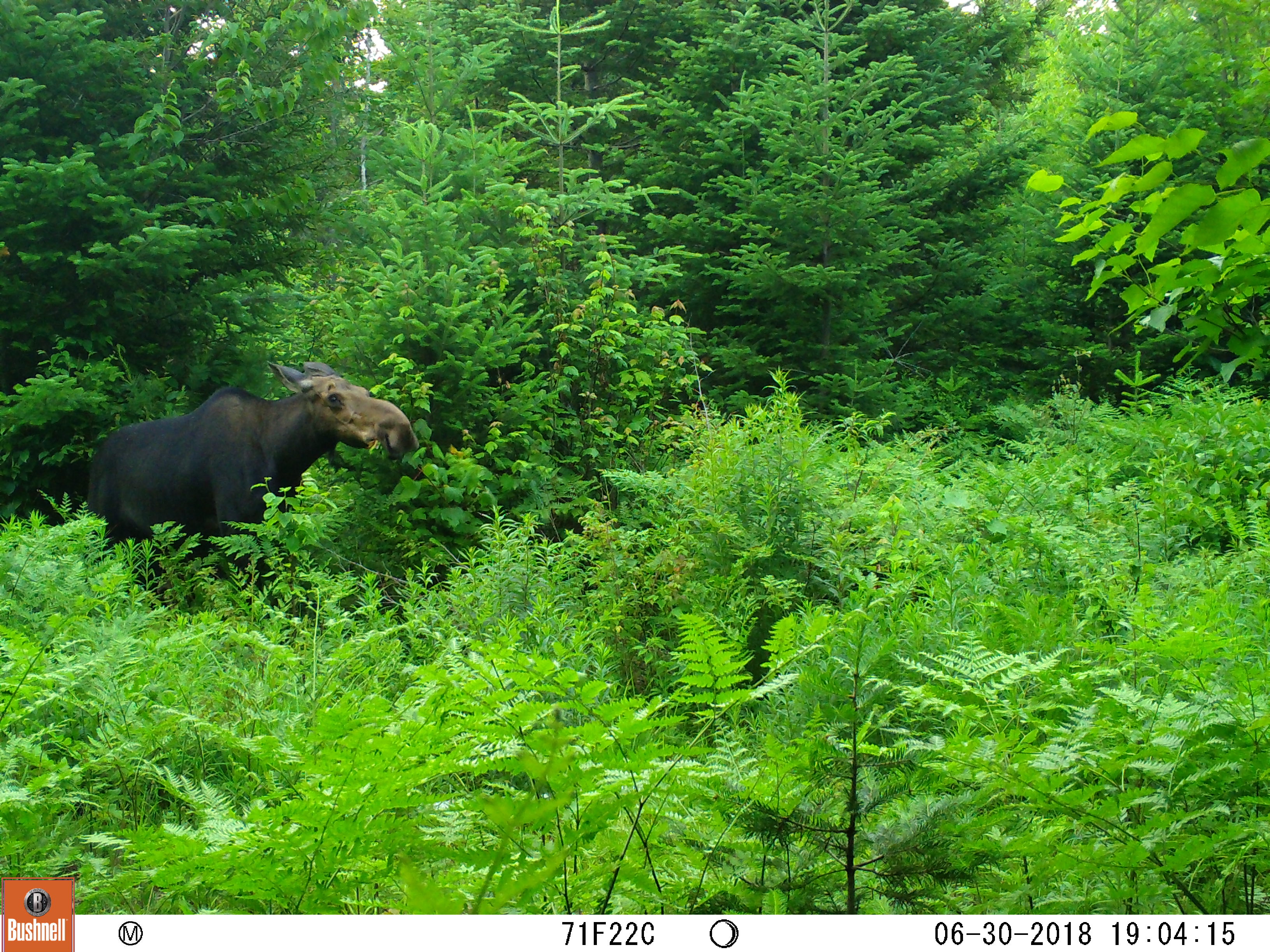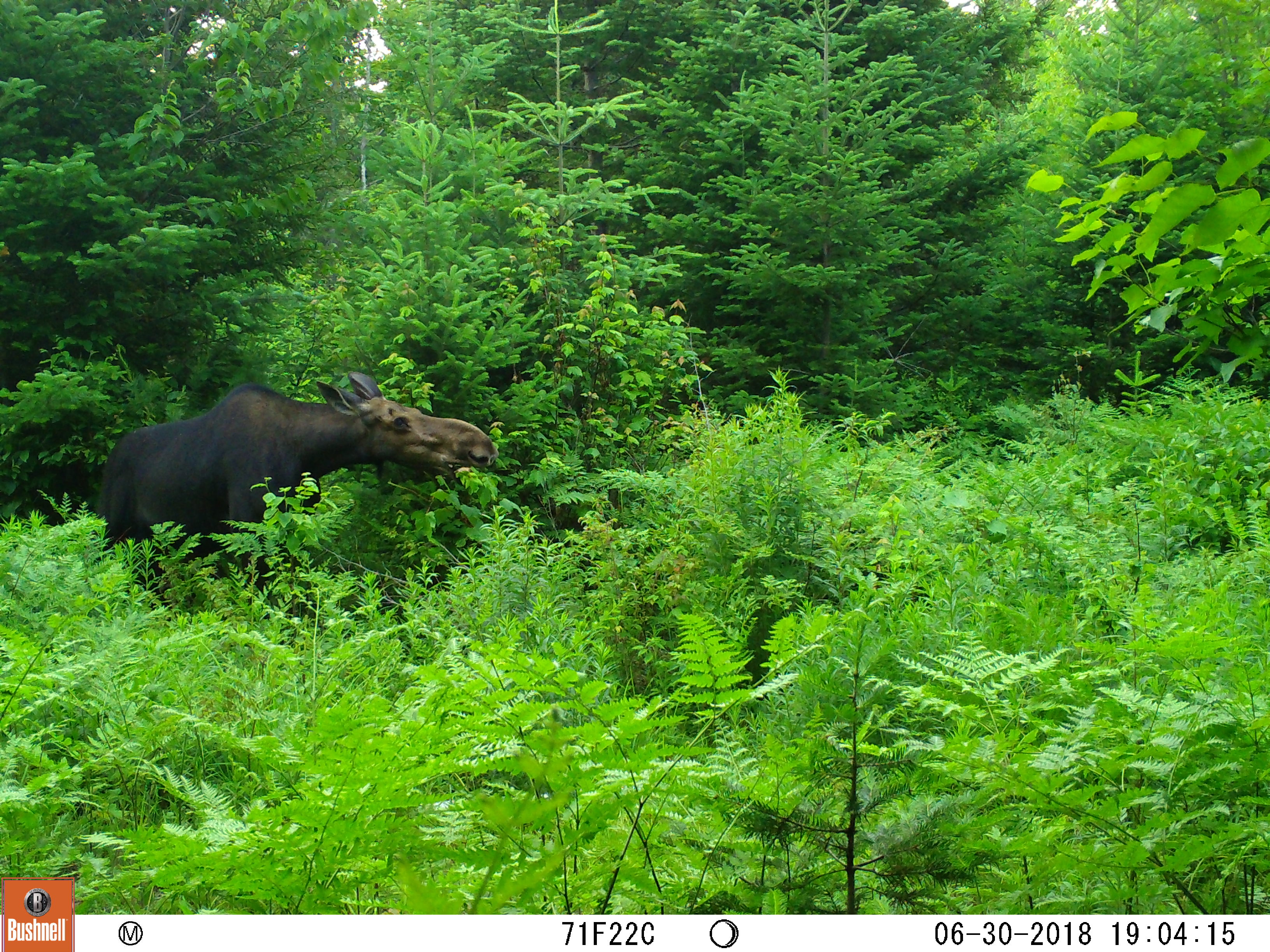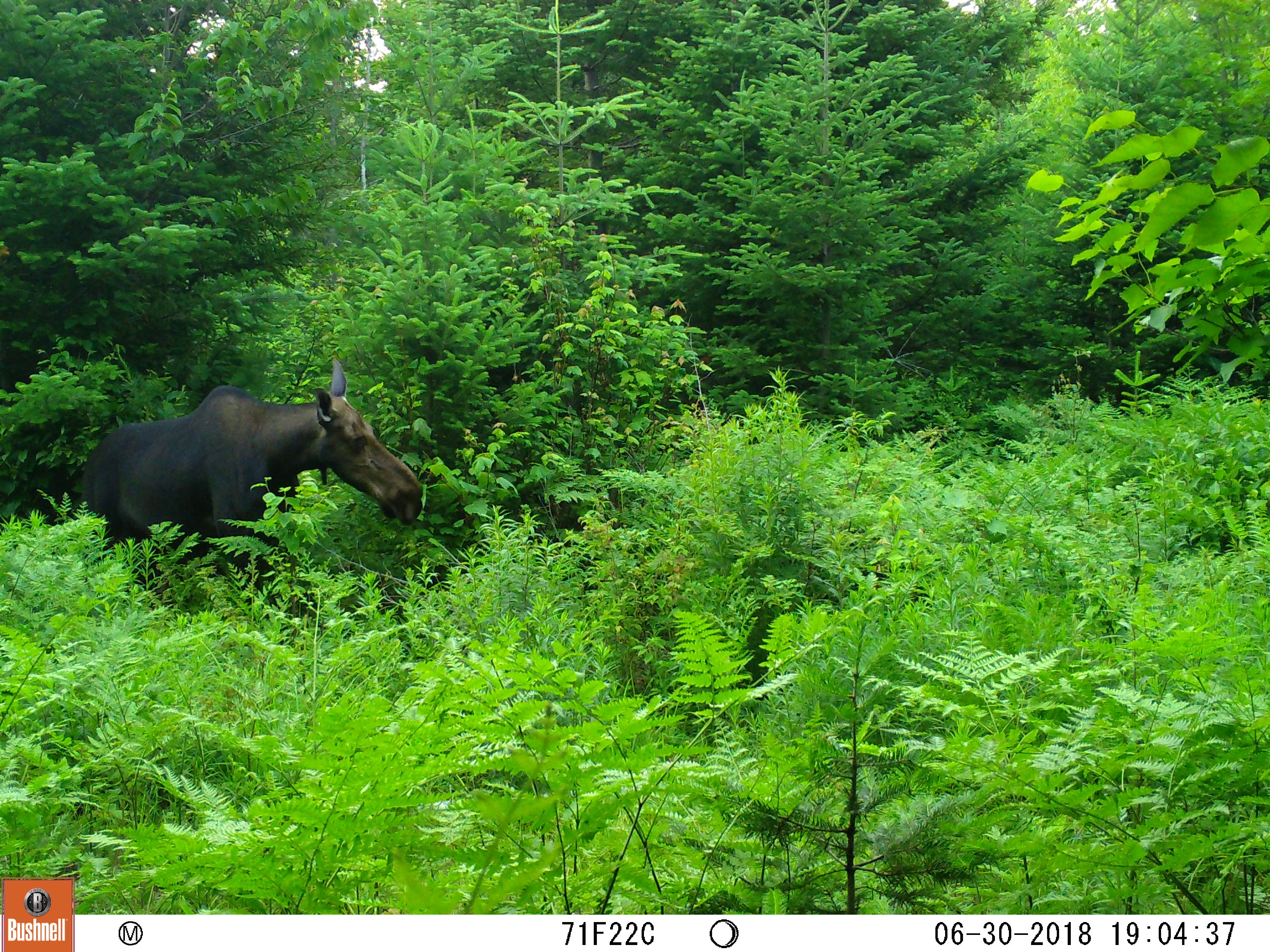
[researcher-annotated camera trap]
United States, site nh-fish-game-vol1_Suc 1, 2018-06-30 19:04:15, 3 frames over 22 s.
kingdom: Animalia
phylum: Chordata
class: Mammalia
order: Artiodactyla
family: Cervidae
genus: Alces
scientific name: Alces alces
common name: moose